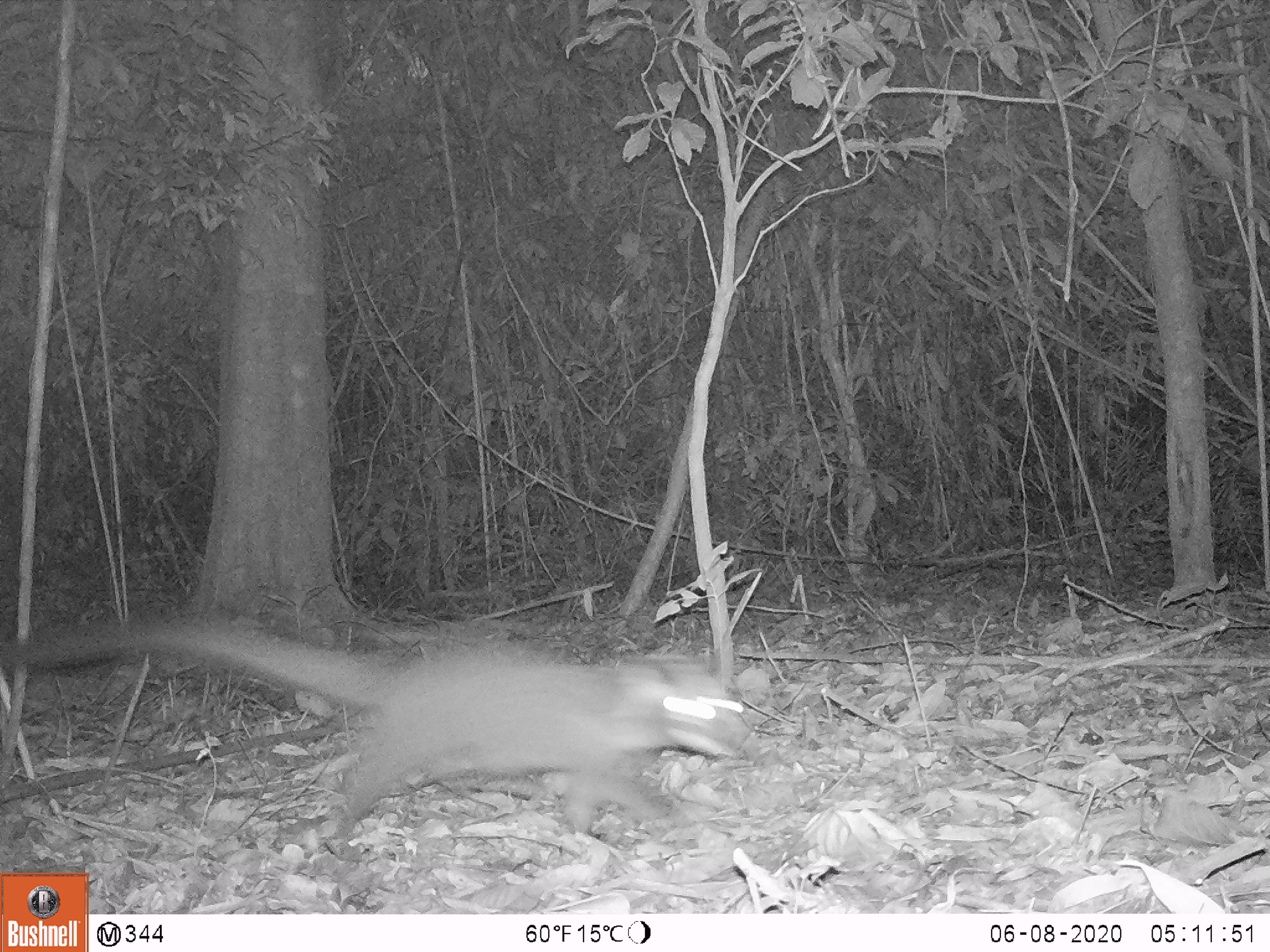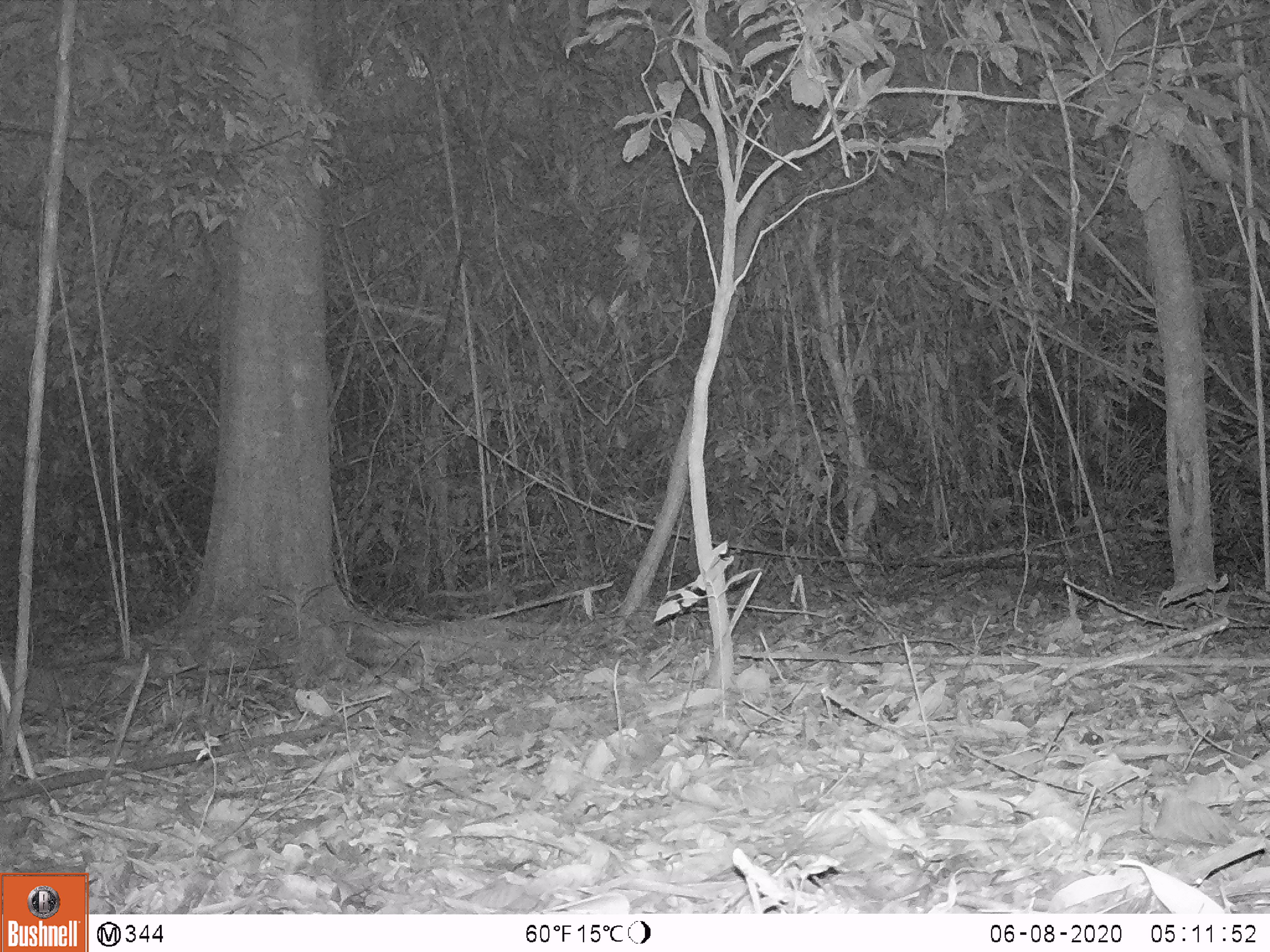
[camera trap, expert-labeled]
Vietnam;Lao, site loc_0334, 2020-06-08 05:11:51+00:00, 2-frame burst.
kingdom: Animalia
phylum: Chordata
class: Mammalia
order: Carnivora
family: Viverridae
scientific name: Paradoxurinae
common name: palm civet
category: unidentified palm civet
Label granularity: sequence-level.